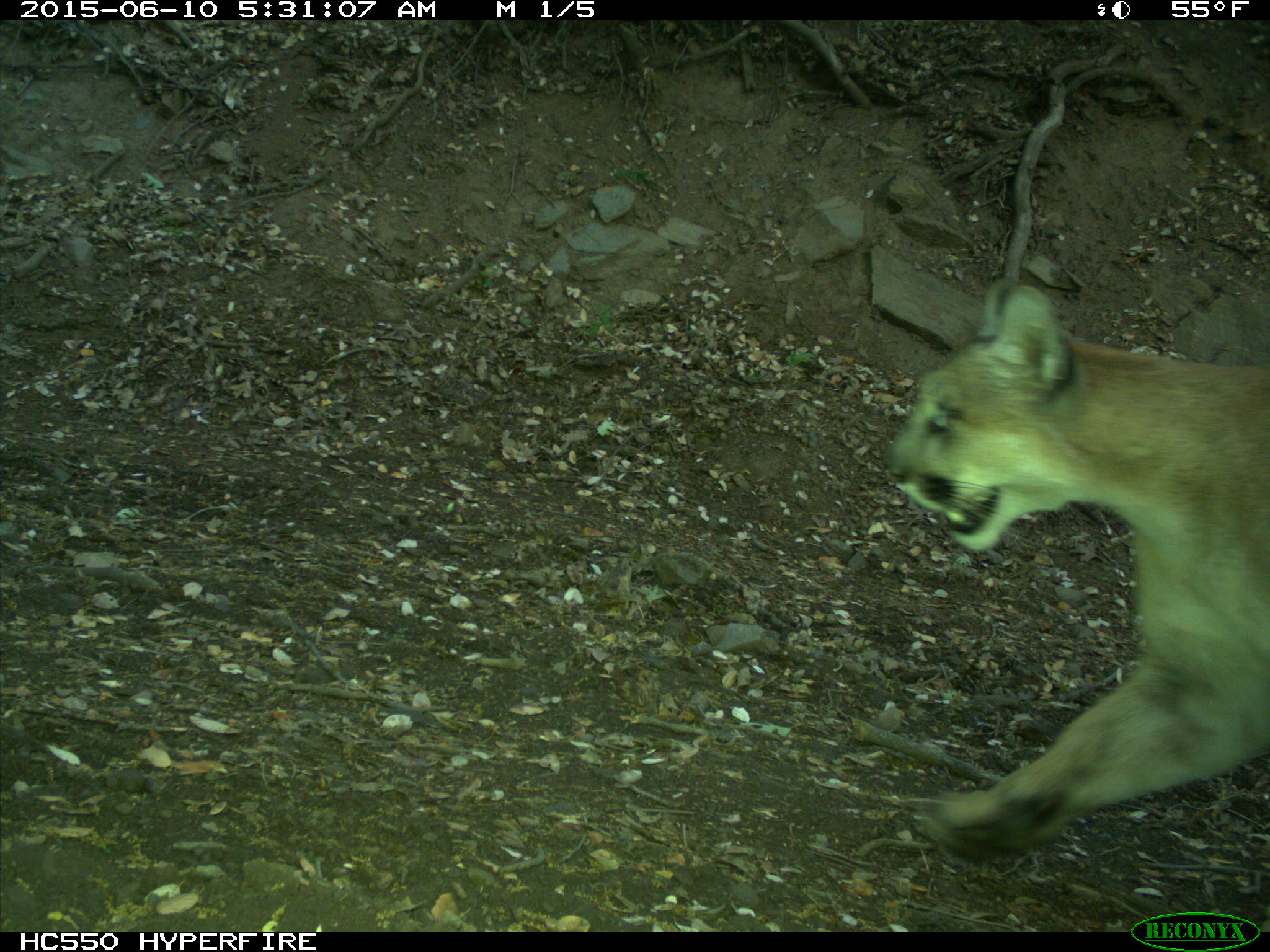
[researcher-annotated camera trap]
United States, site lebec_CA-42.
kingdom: Animalia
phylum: Chordata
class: Mammalia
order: Carnivora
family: Felidae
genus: Puma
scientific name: Puma concolor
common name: mountain lion